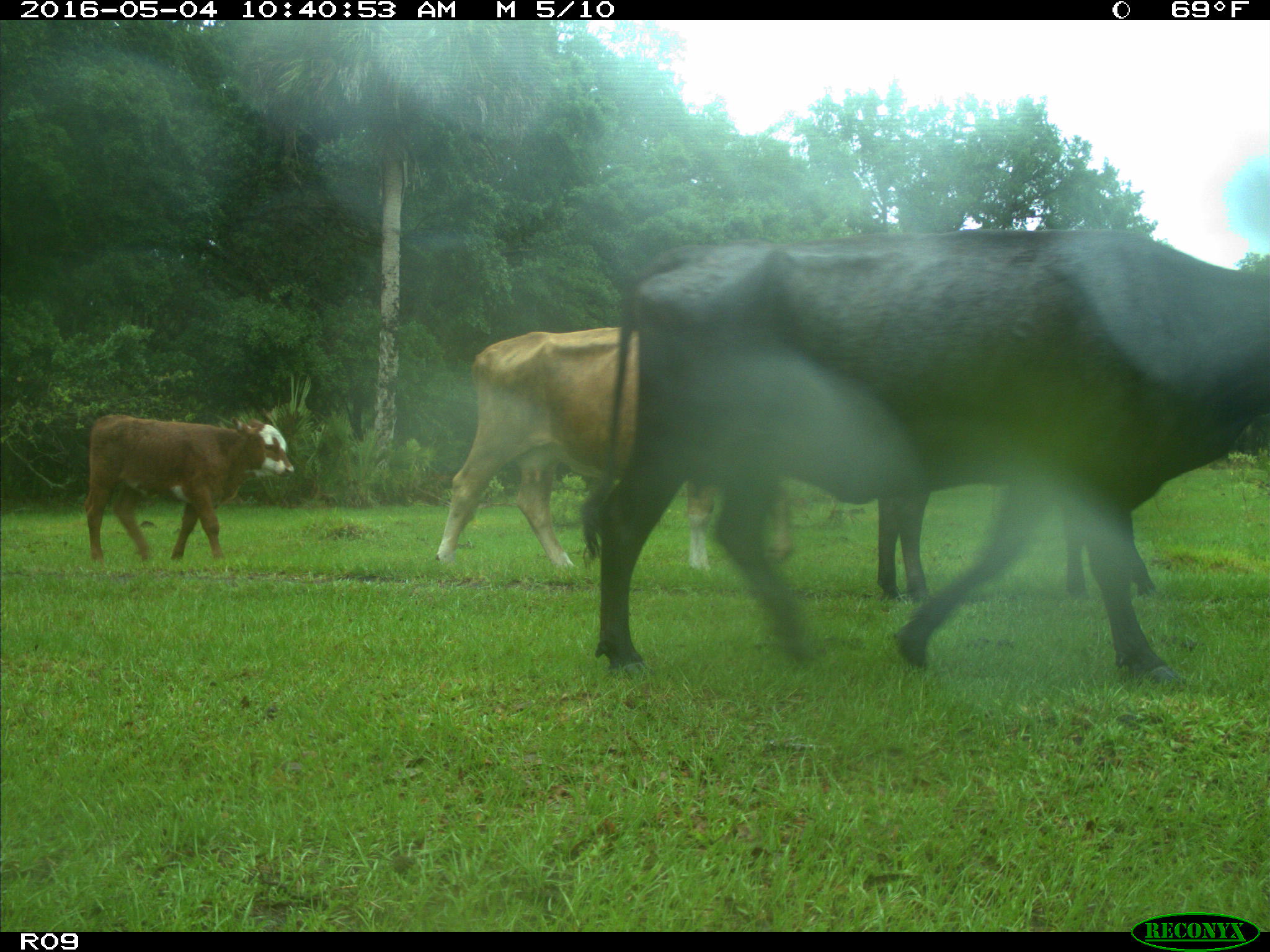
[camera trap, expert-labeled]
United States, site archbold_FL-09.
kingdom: Animalia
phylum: Chordata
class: Mammalia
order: Artiodactyla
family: Bovidae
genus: Bos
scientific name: Bos taurus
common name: domestic cow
Bos taurus (domestic cow).